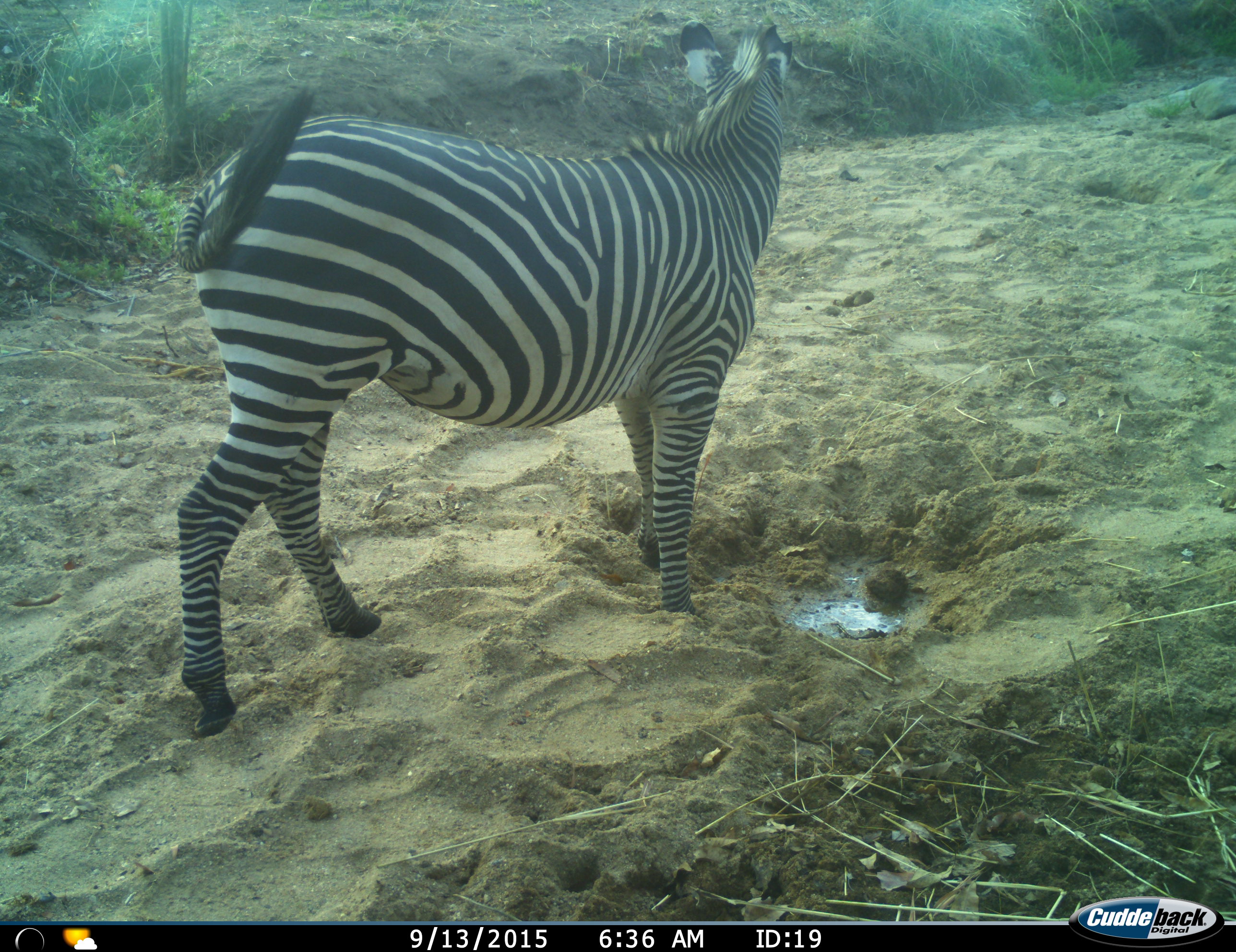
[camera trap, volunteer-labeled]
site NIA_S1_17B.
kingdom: Animalia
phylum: Chordata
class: Mammalia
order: Perissodactyla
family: Equidae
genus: Equus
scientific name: Equus quagga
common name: plains zebra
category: zebraplains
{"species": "zebraplains (plains zebra) (Equus quagga)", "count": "1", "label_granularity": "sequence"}